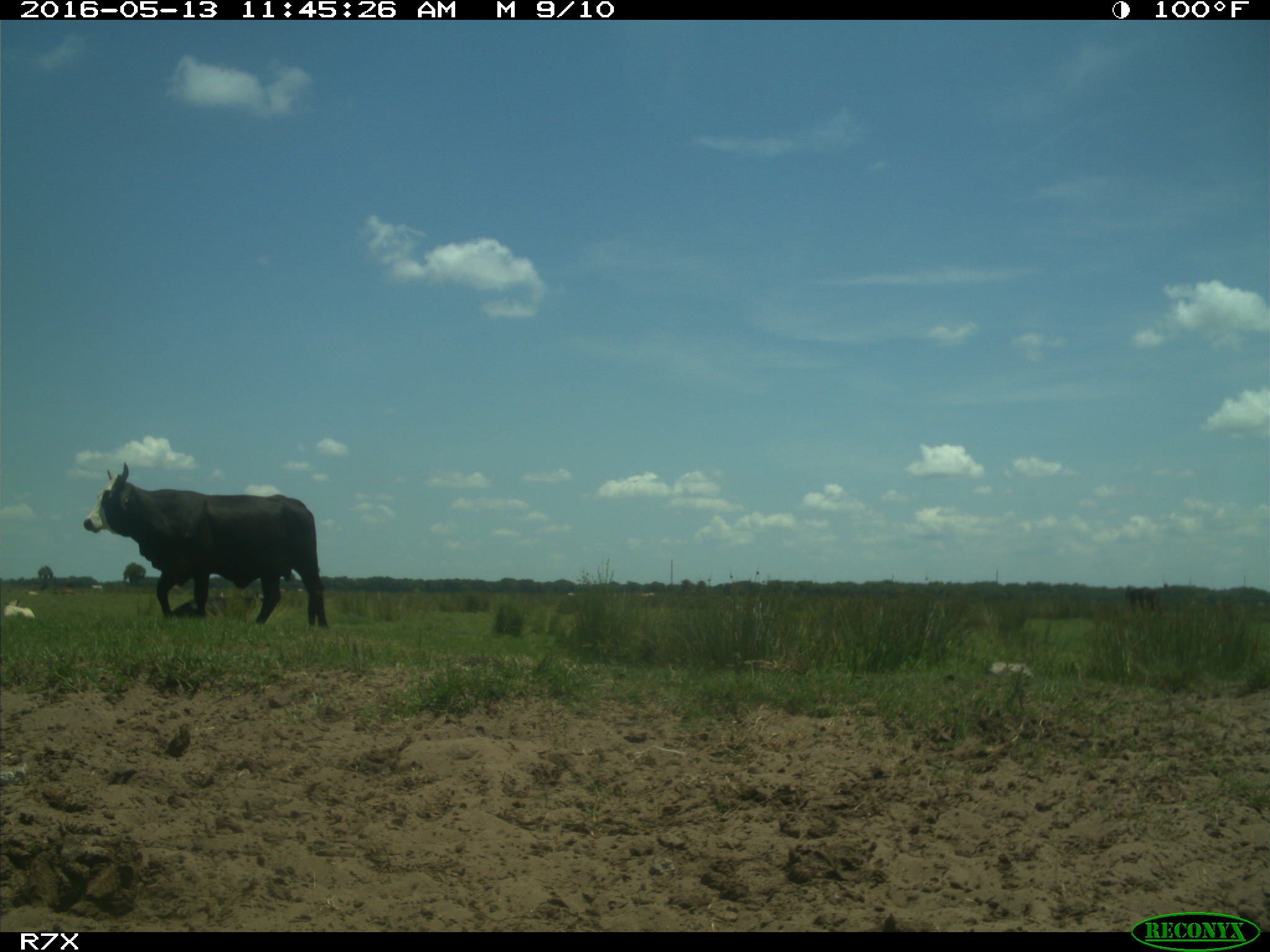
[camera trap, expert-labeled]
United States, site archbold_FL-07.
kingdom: Animalia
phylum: Chordata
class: Mammalia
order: Artiodactyla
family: Bovidae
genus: Bos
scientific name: Bos taurus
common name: domestic cow